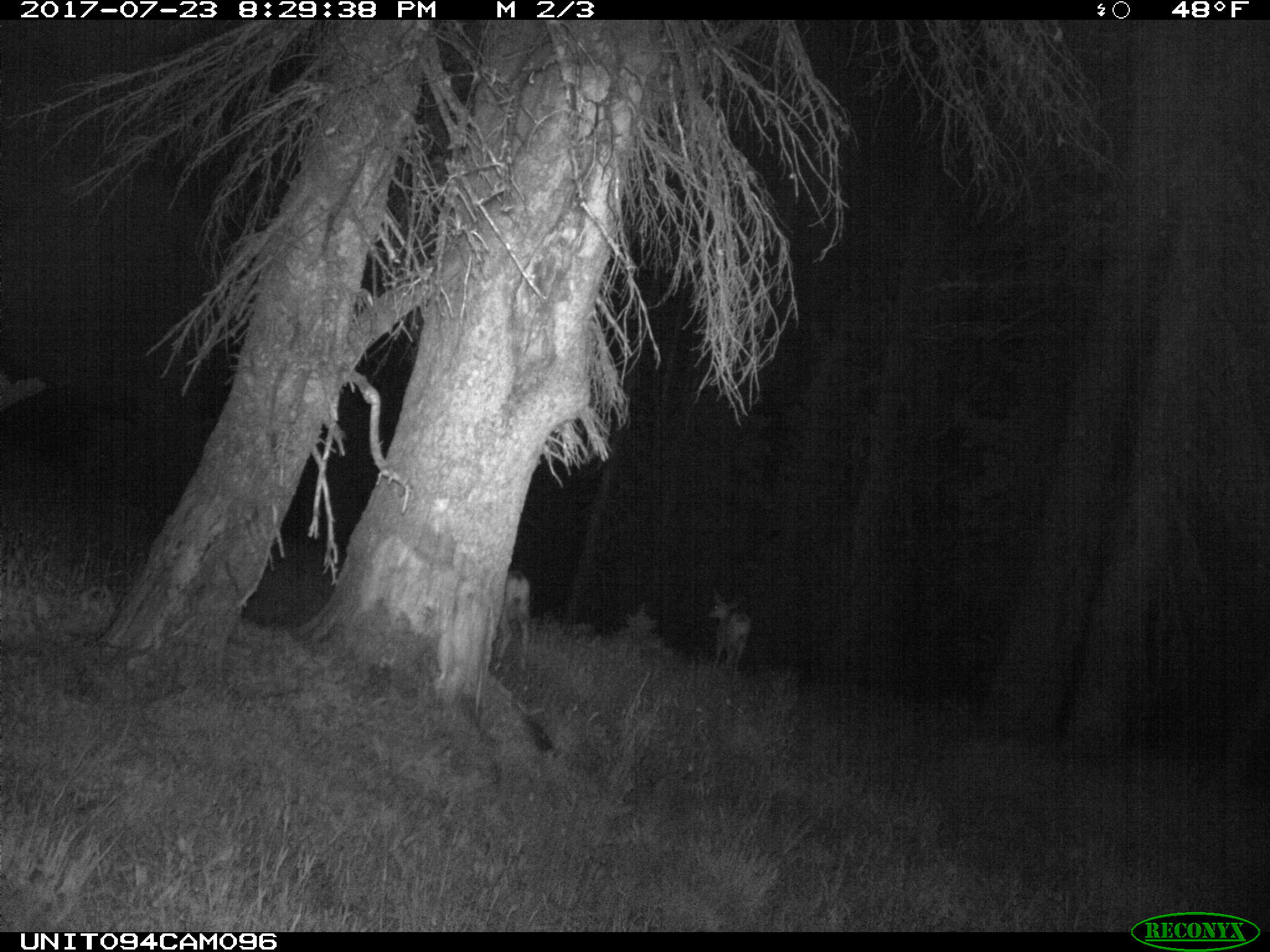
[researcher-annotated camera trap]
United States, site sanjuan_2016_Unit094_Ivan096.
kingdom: Animalia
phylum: Chordata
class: Mammalia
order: Artiodactyla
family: Cervidae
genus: Odocoileus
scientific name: Odocoileus hemionus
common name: mule deer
Odocoileus hemionus (mule deer).